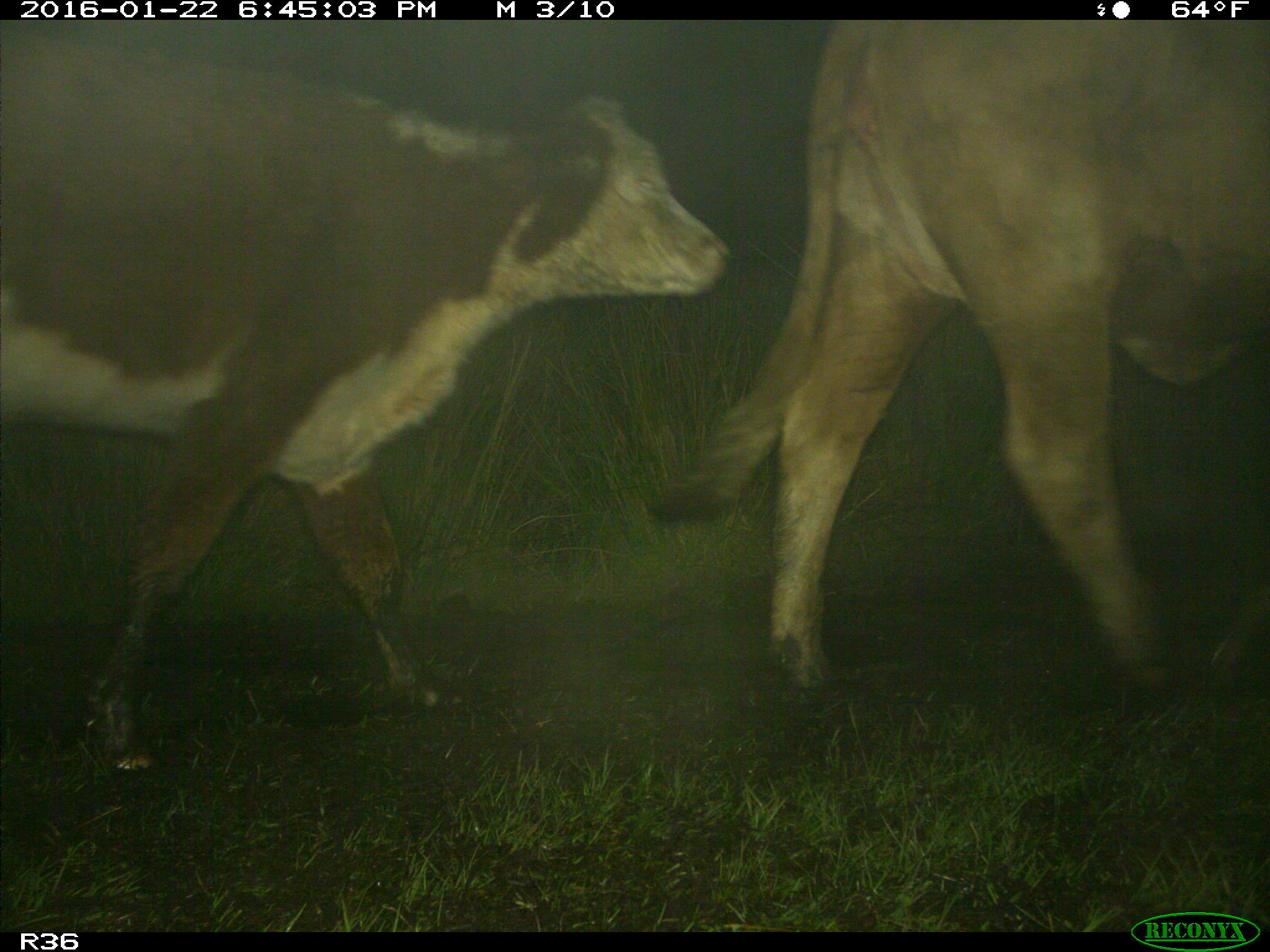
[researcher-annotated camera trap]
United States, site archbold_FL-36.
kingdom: Animalia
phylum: Chordata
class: Mammalia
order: Artiodactyla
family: Bovidae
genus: Bos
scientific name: Bos taurus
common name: domestic cow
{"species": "Bos taurus (domestic cow)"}